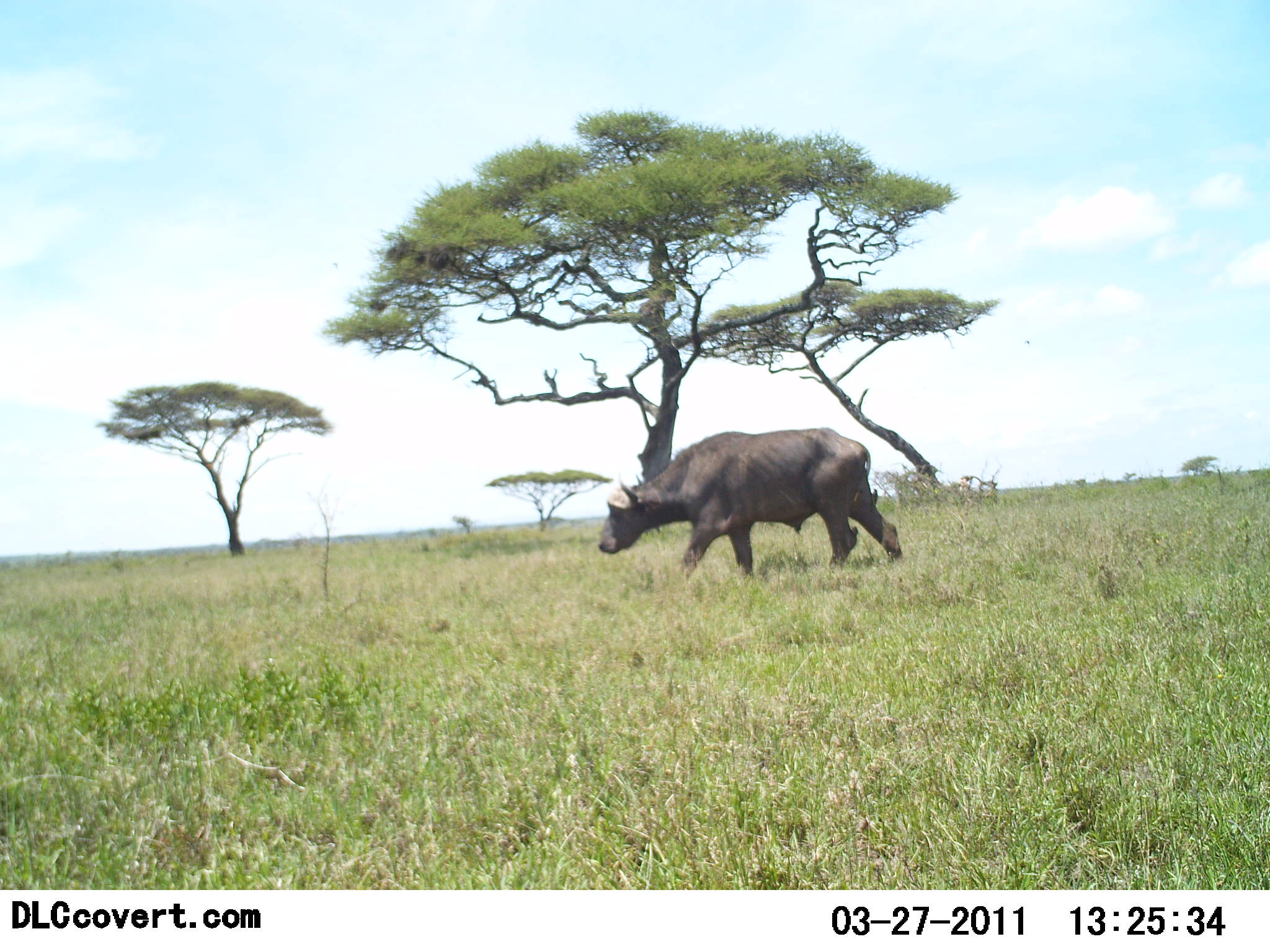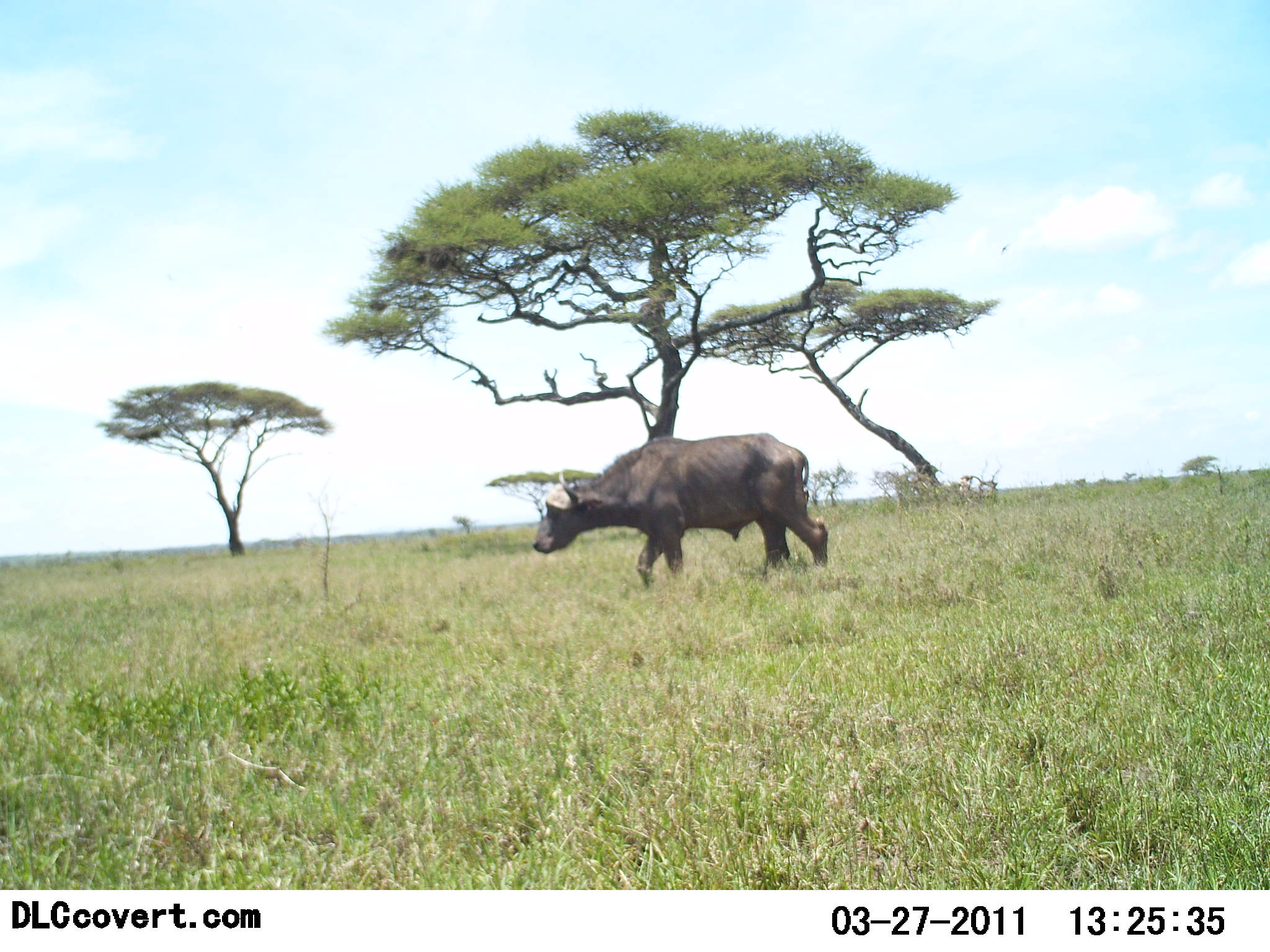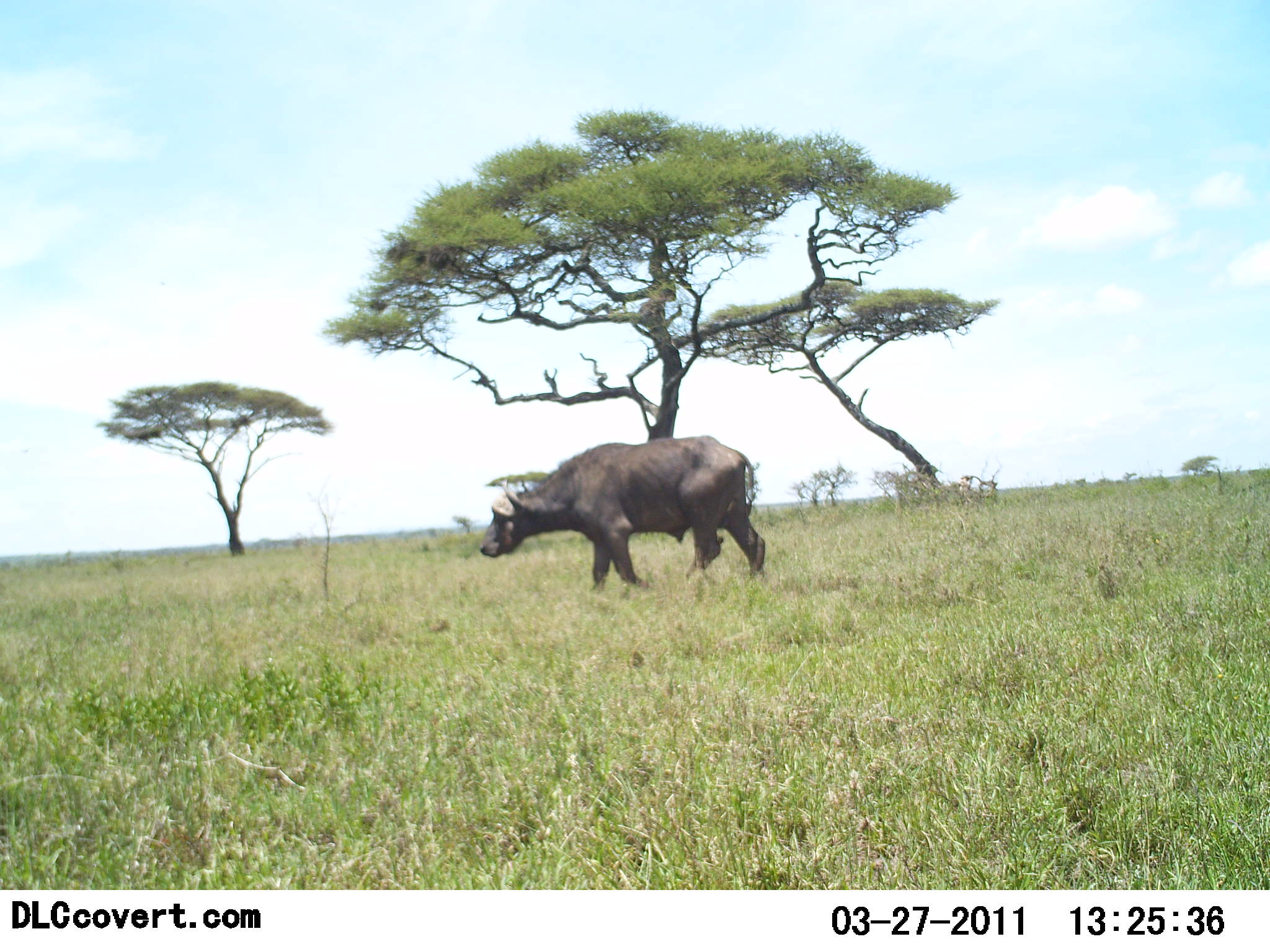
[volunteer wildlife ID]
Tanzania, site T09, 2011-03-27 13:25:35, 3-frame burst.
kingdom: Animalia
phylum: Chordata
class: Mammalia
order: Artiodactyla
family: Bovidae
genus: Syncerus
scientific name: Syncerus caffer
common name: cape buffalo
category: buffalo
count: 1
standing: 8%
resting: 0%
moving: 92%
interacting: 0%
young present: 0%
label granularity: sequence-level